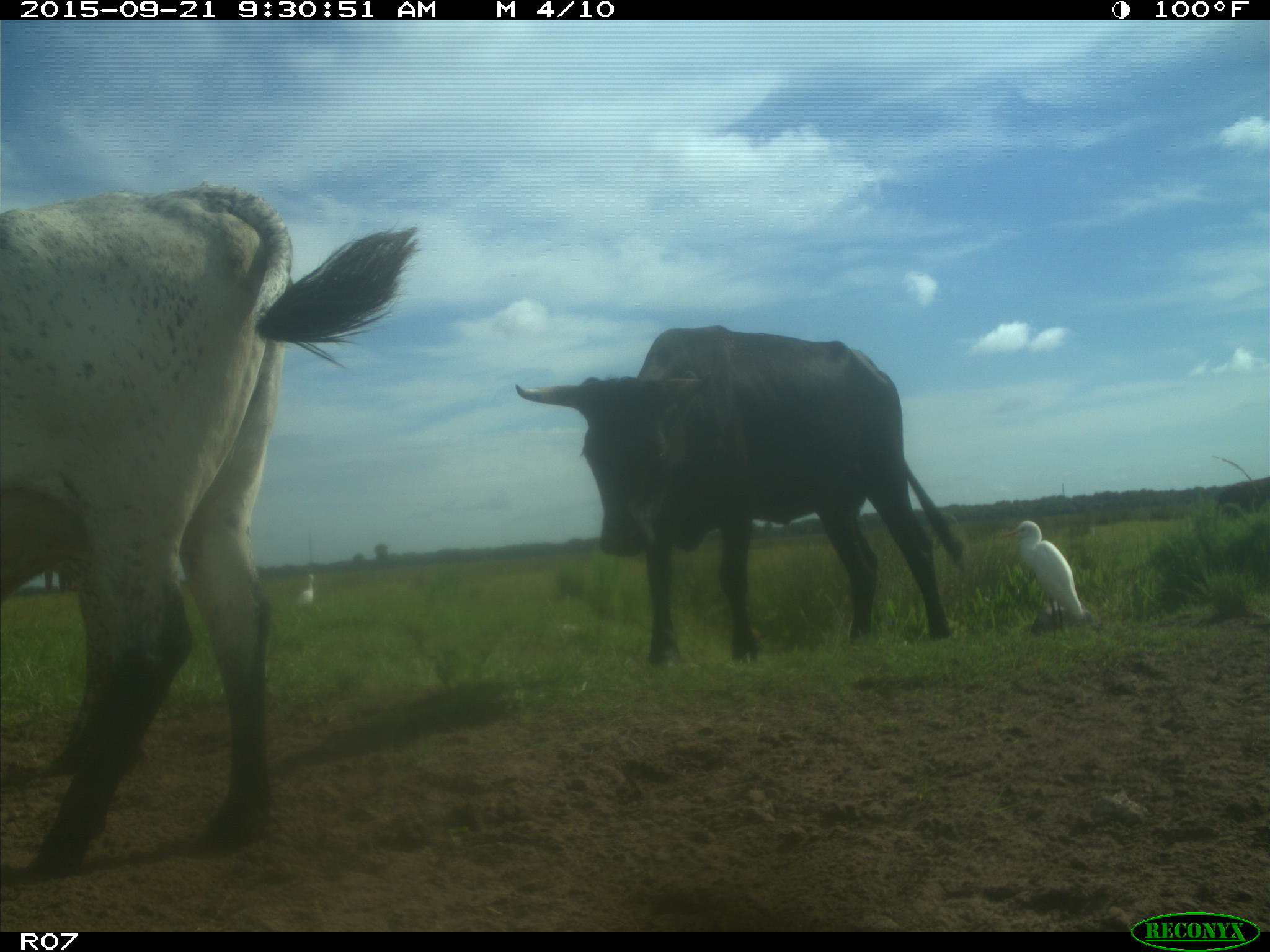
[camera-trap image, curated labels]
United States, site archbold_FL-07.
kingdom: Animalia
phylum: Chordata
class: Mammalia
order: Artiodactyla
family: Bovidae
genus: Bos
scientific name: Bos taurus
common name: domestic cow